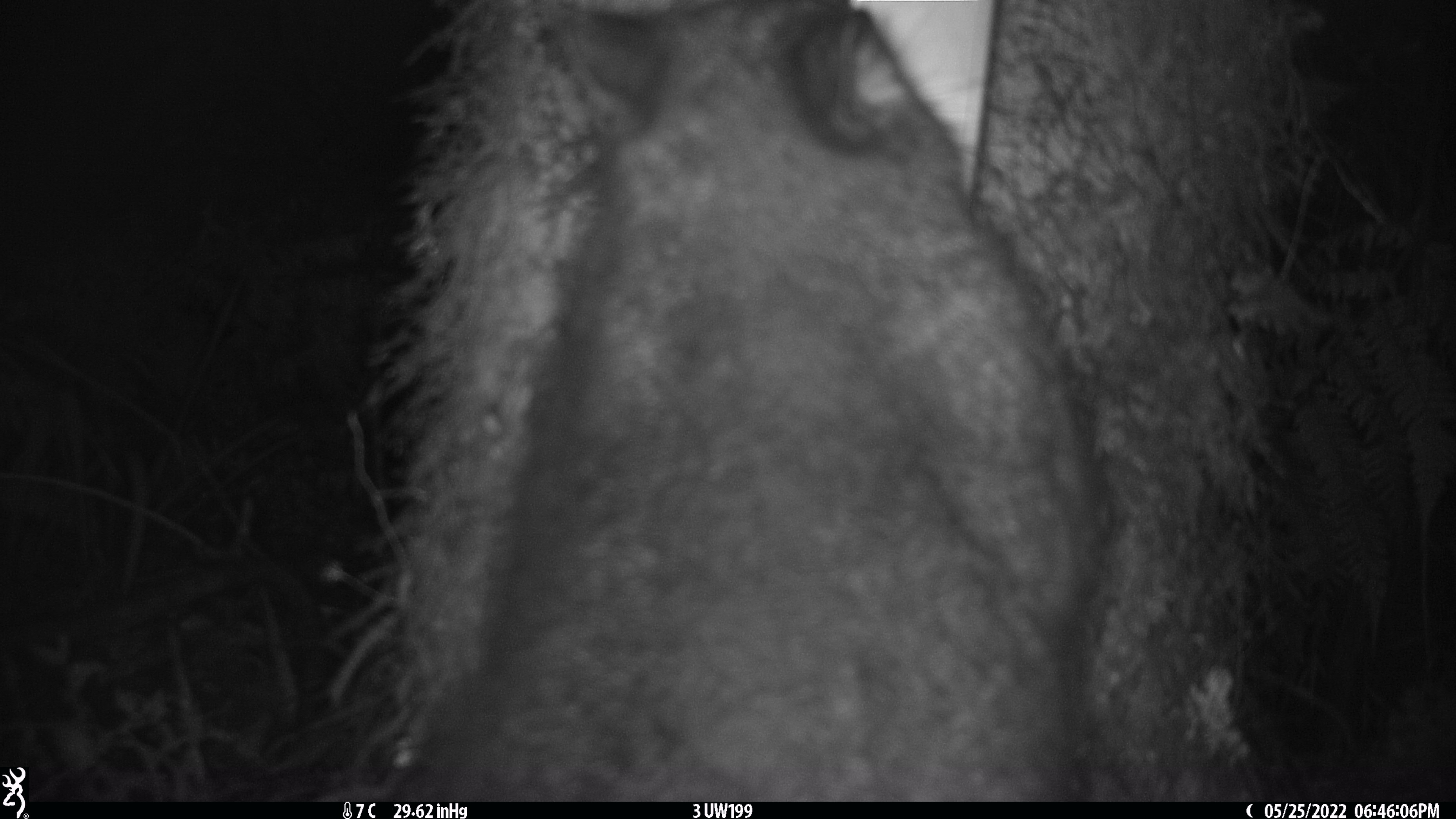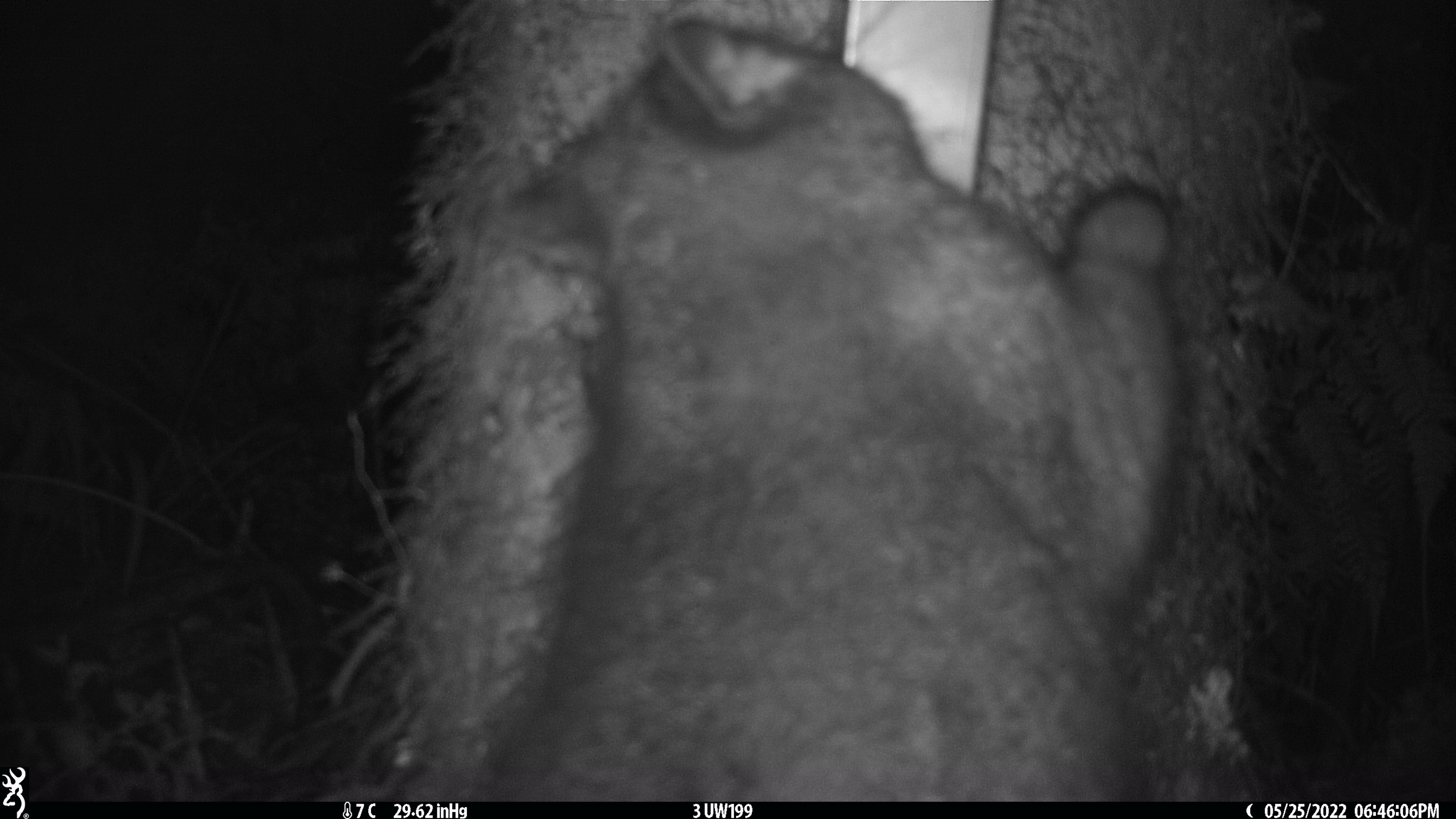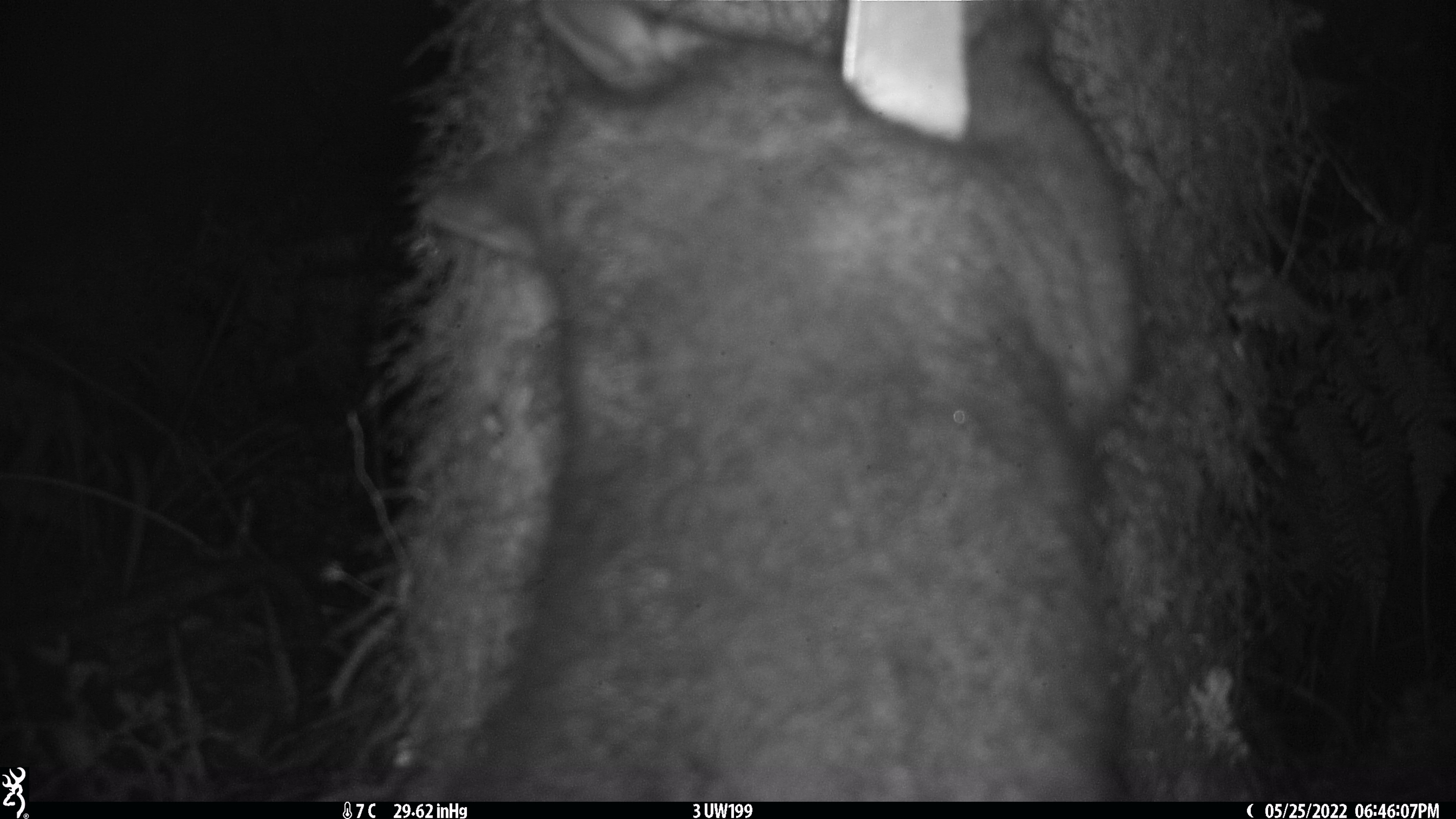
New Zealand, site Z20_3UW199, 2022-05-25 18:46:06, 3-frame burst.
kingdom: Animalia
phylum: Chordata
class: Mammalia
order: Diprotodontia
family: Phalangeridae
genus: Trichosurus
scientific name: Trichosurus vulpecula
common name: common brushtail possum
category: possum